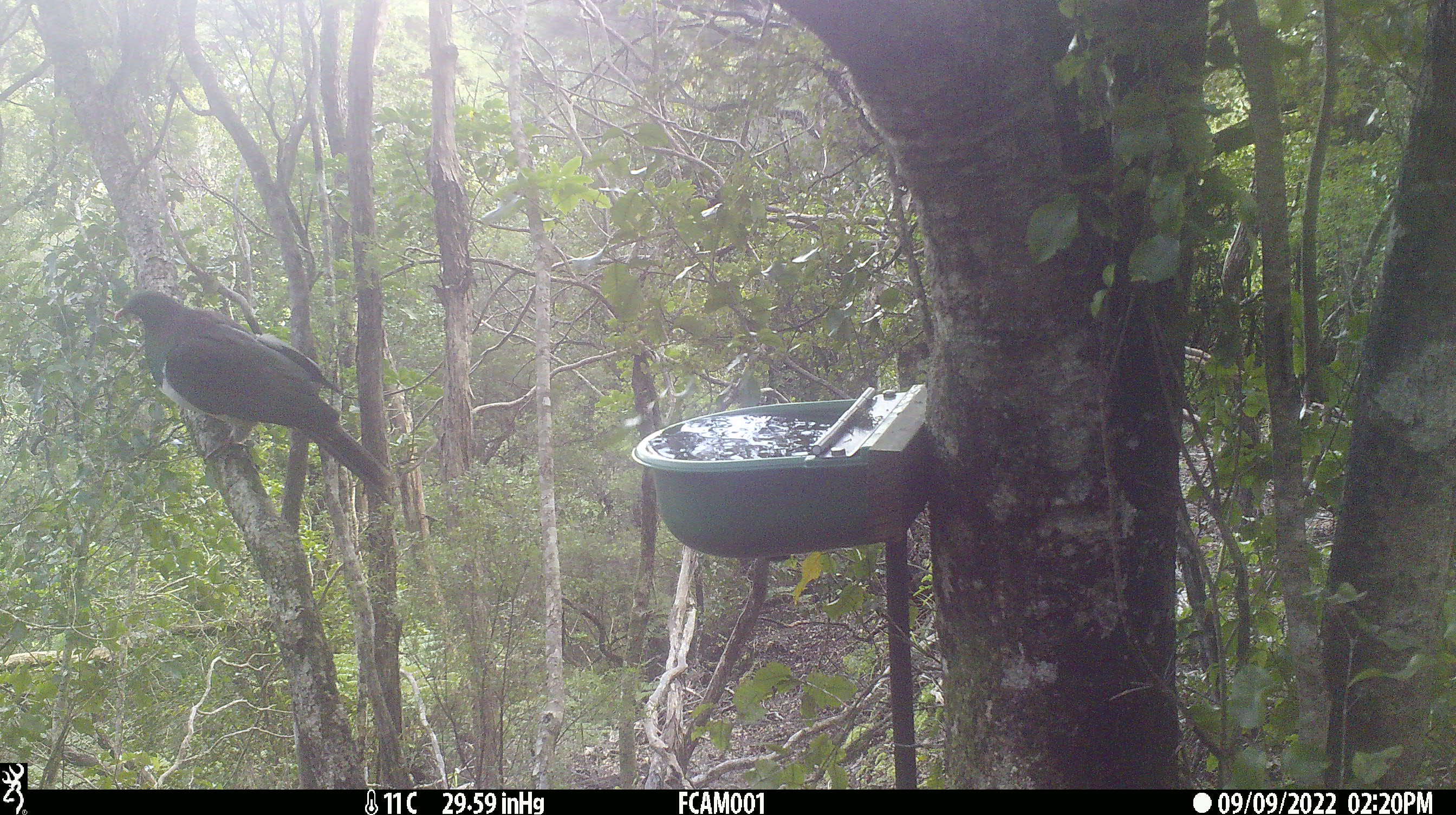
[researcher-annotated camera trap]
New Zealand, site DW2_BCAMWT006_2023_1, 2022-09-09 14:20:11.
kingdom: Animalia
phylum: Chordata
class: Aves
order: Columbiformes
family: Columbidae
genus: Hemiphaga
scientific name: Hemiphaga novaeseelandiae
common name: new zealand pigeon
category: kereru